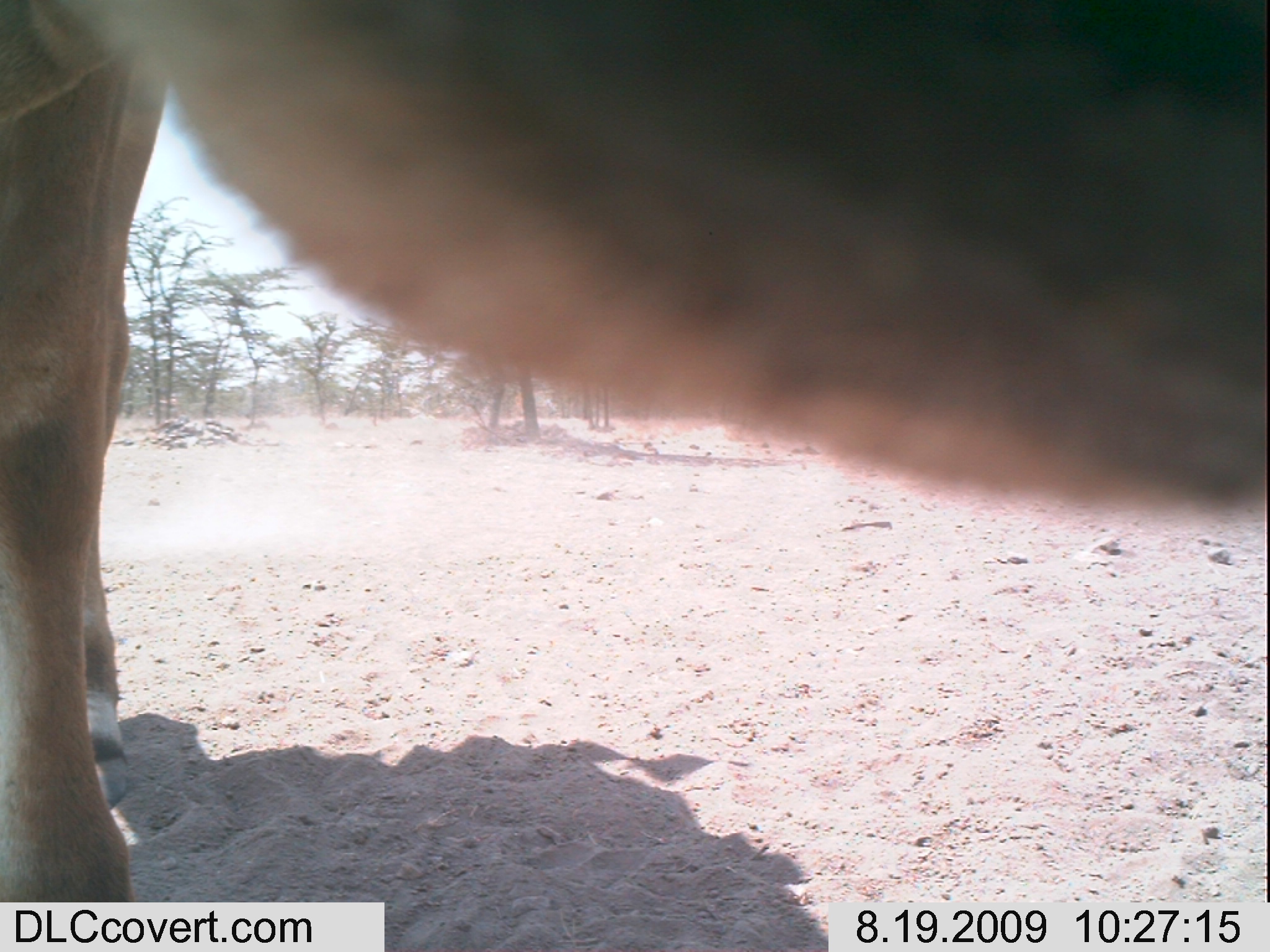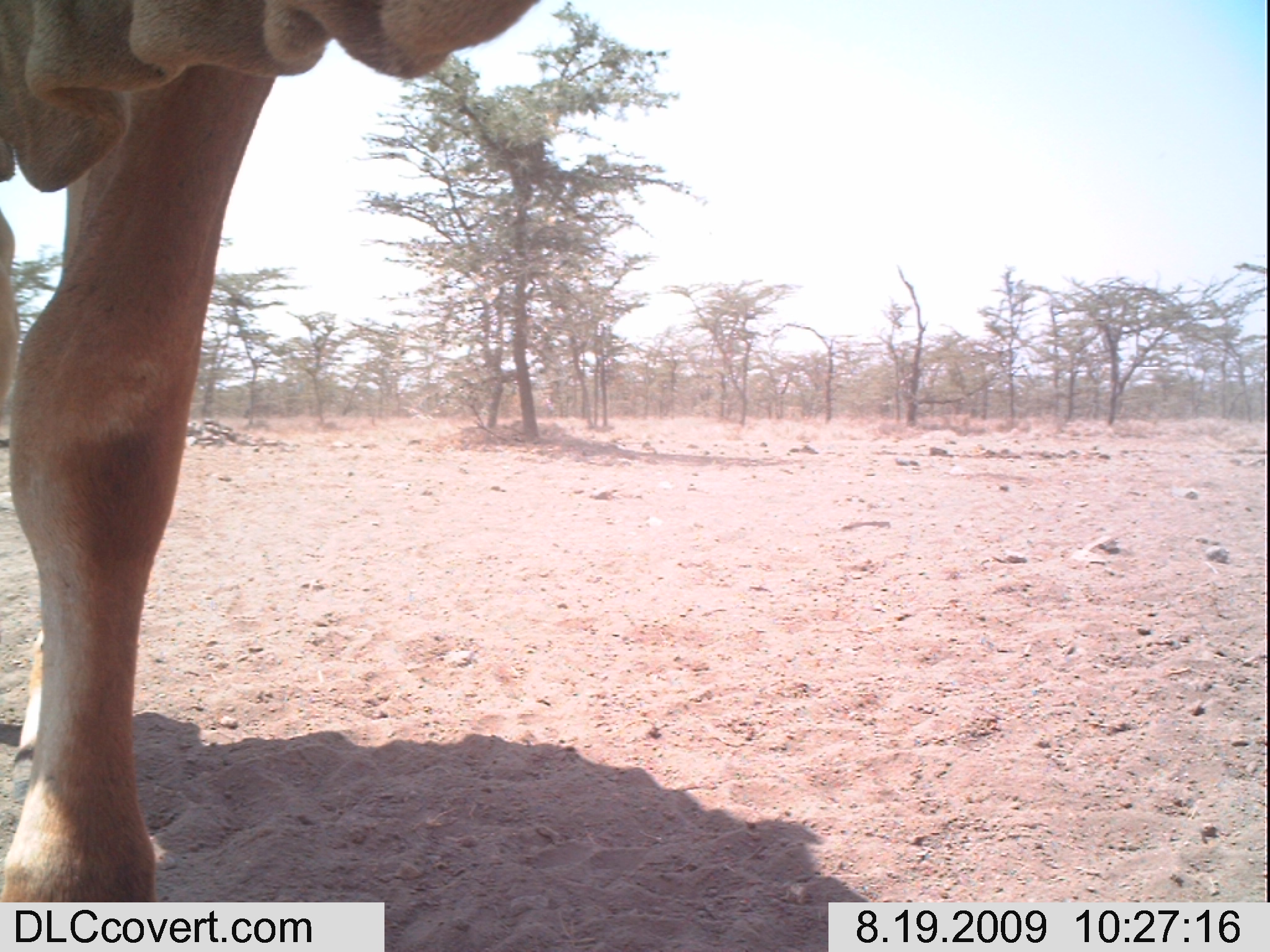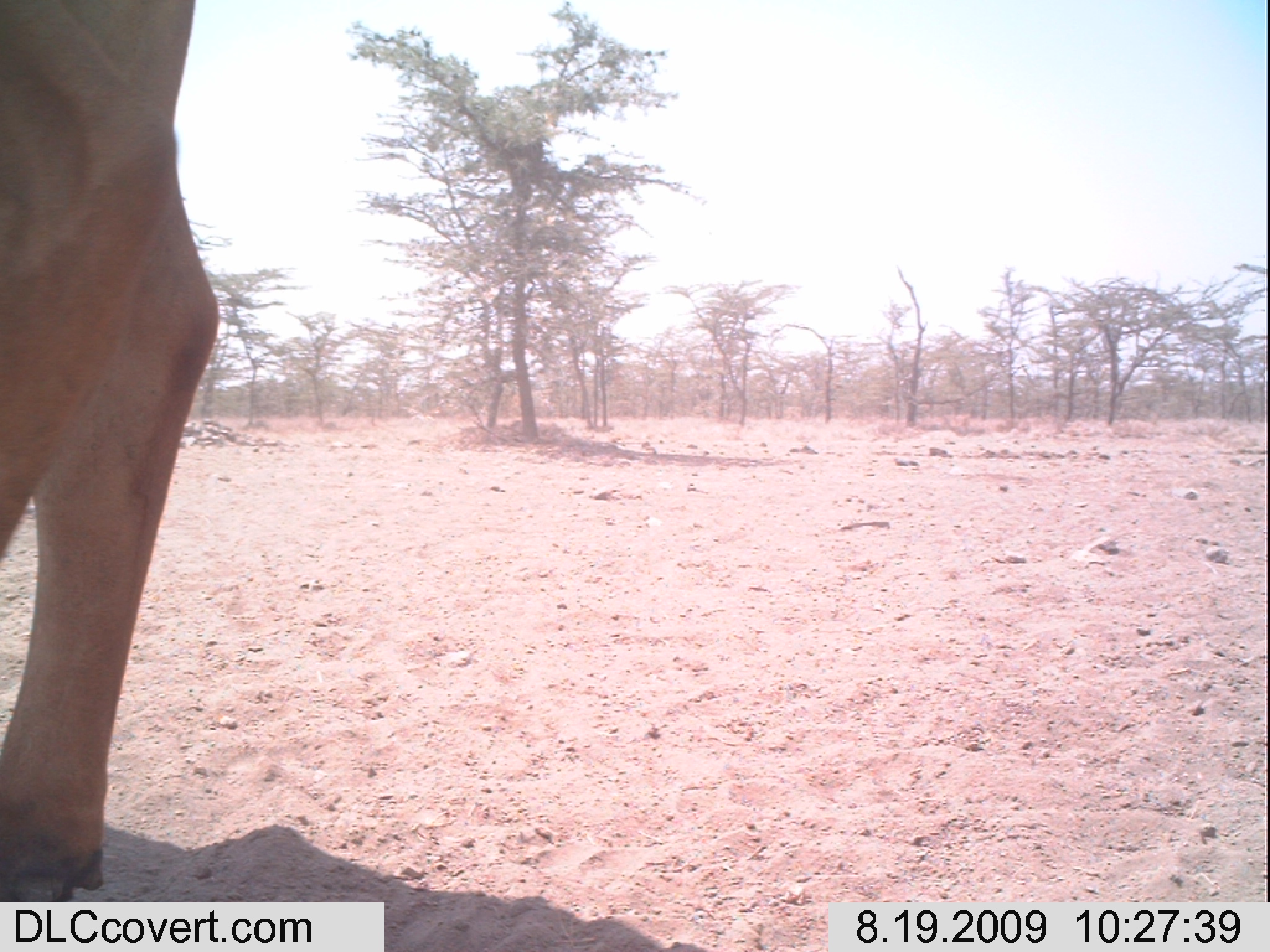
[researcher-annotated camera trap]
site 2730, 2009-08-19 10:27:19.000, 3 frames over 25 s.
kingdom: Animalia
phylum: Chordata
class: Mammalia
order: Artiodactyla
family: Bovidae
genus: Bos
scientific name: Bos taurus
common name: domestic cattle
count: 1